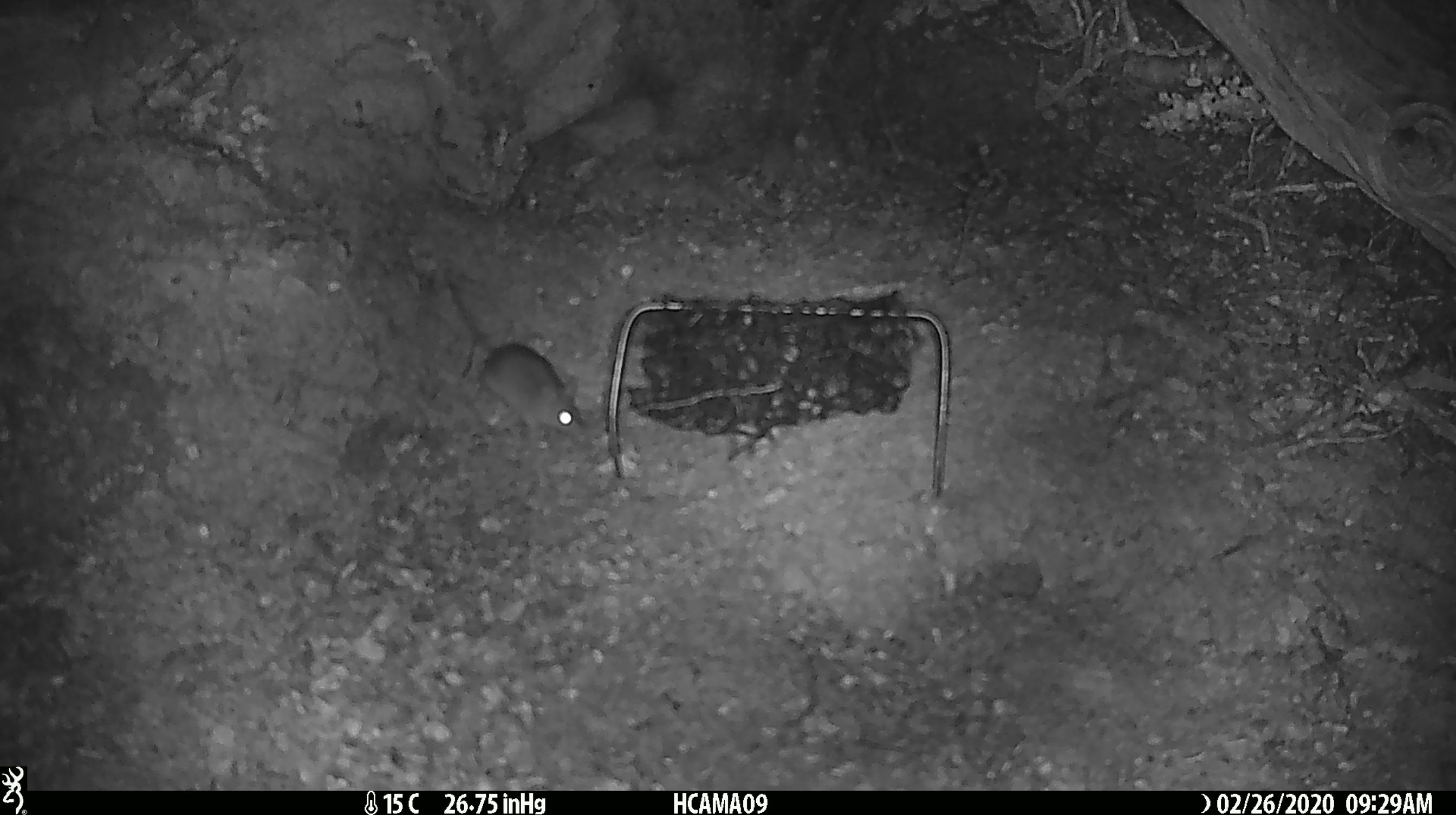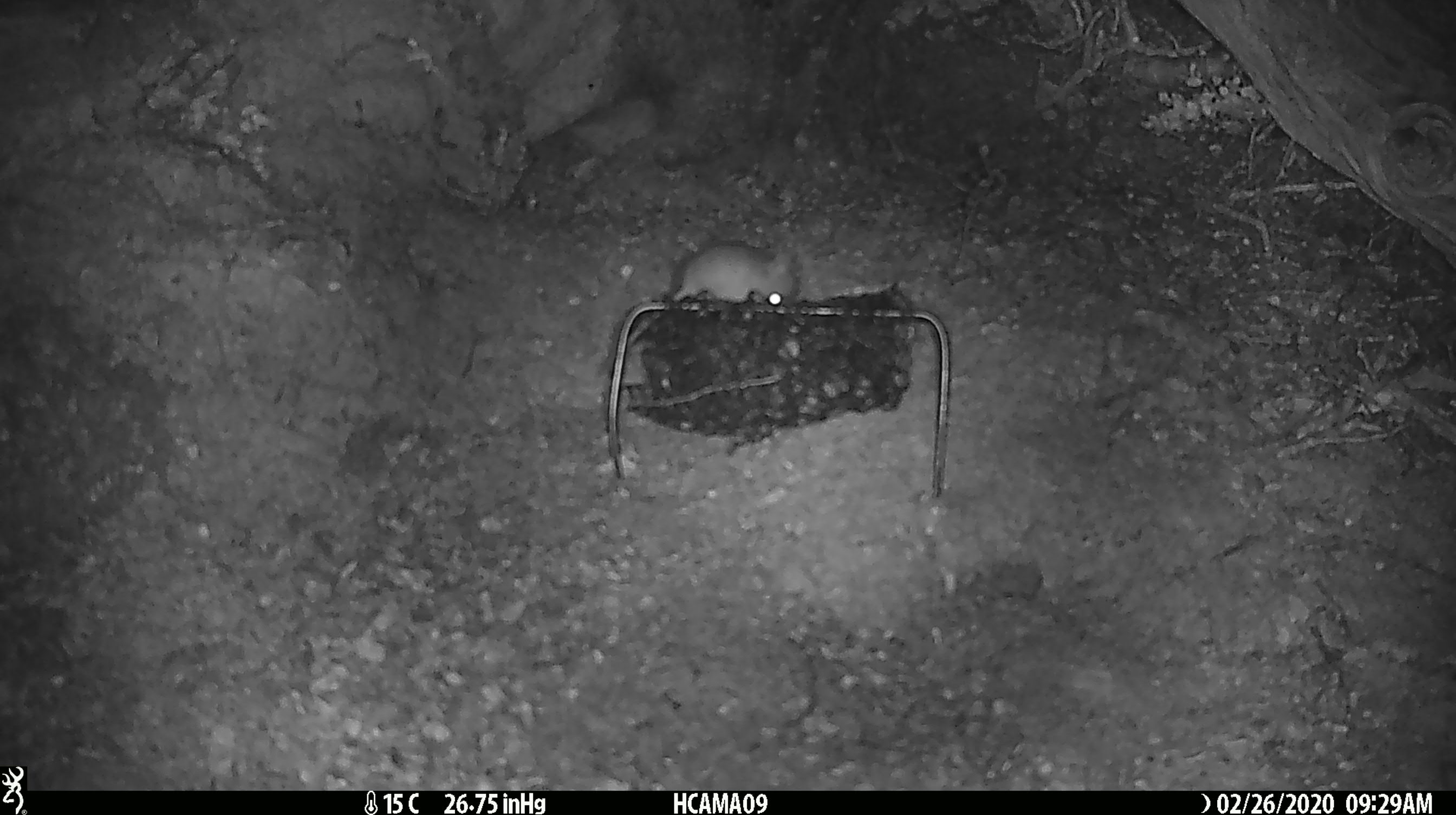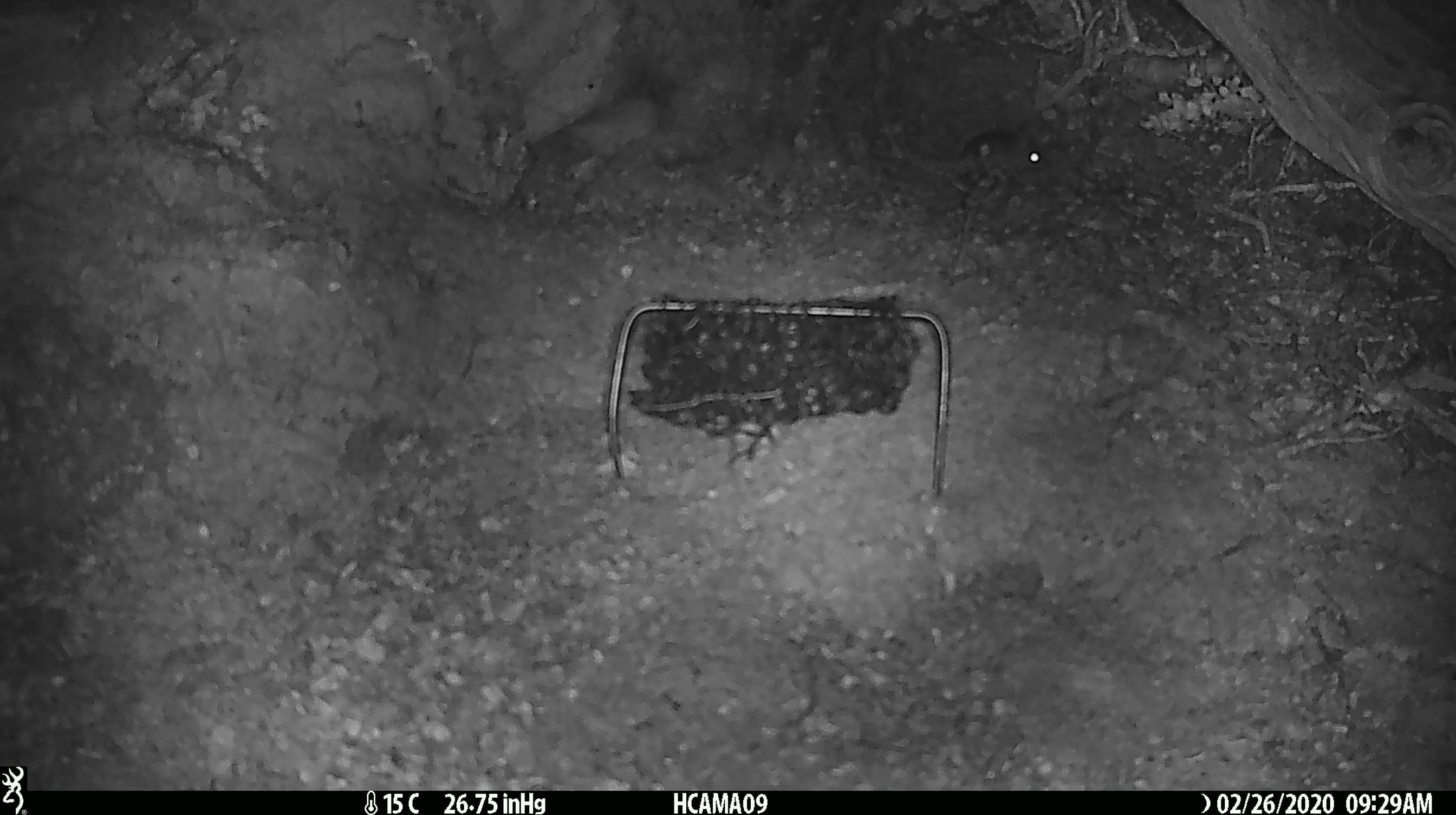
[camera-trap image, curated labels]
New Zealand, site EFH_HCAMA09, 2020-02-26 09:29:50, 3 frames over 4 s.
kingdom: Animalia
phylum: Chordata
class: Mammalia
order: Rodentia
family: Muridae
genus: Mus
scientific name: Mus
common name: mouse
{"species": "mouse (Mus)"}